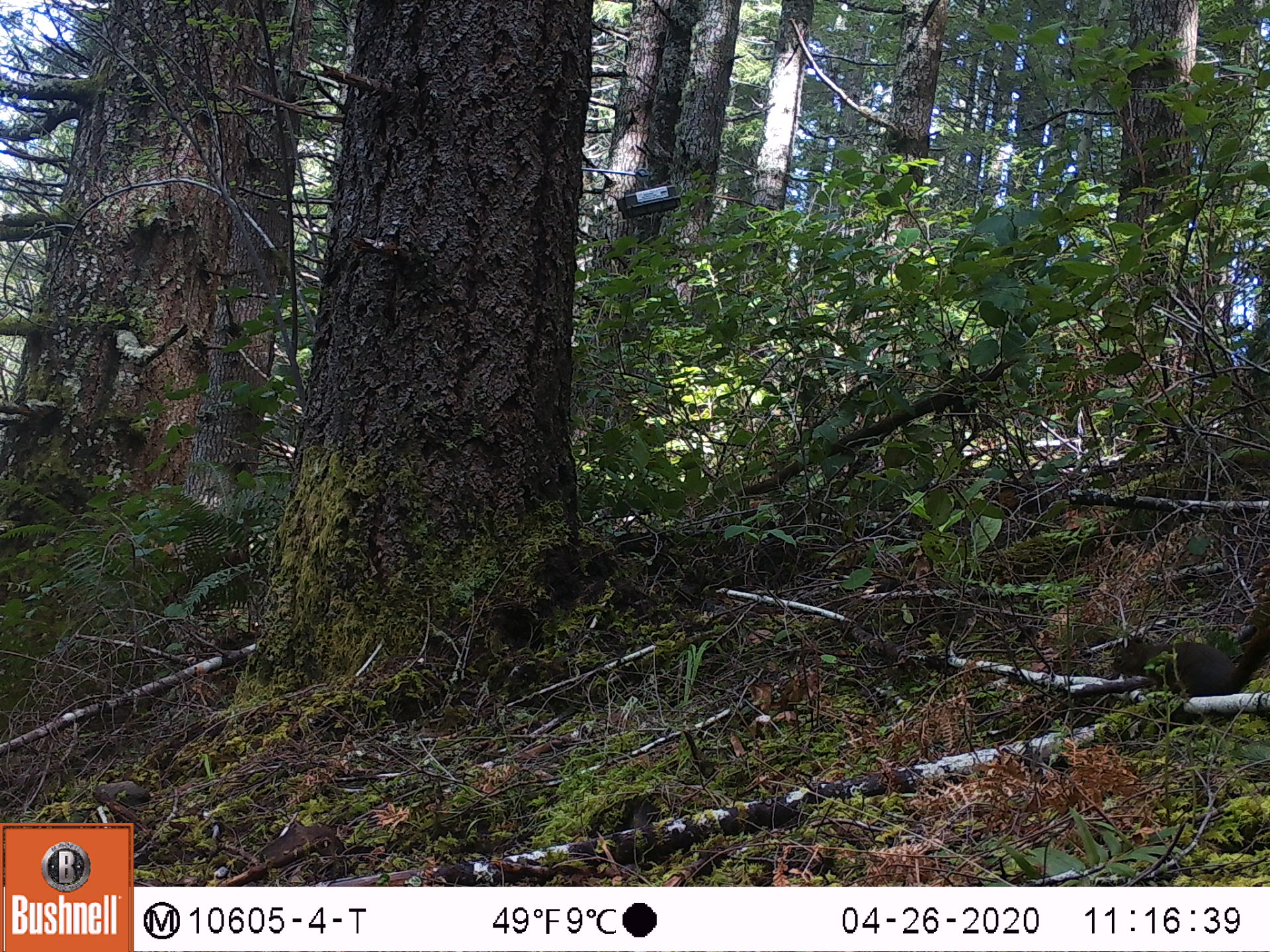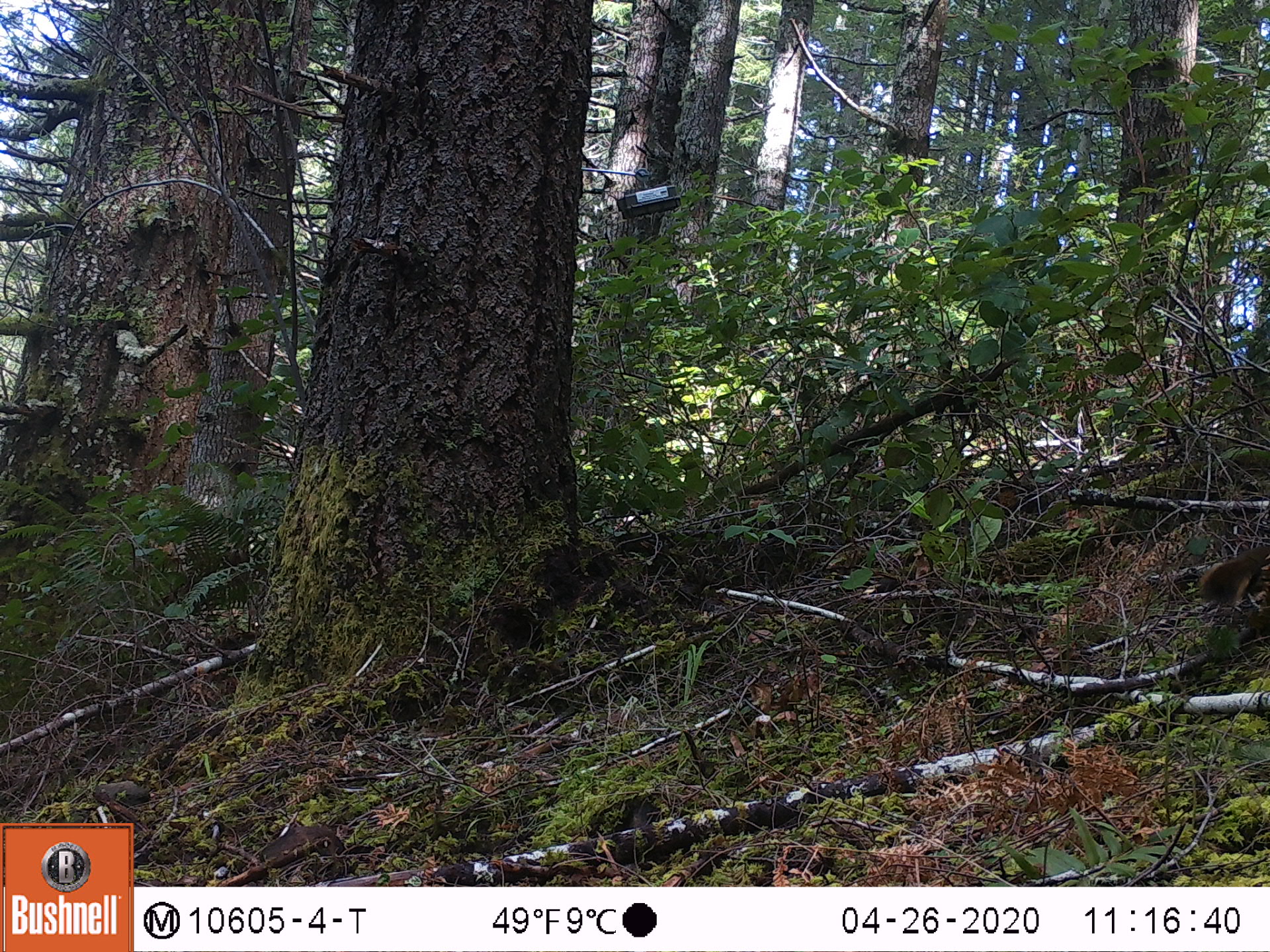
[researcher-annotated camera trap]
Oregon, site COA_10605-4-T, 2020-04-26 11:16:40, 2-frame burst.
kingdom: Animalia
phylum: Chordata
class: Mammalia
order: Rodentia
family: Sciuridae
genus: Tamiasciurus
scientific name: Tamiasciurus douglasii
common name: douglas squirrel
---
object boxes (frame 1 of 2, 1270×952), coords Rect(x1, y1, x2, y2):
douglas squirrel: Rect(1103, 608, 1267, 735)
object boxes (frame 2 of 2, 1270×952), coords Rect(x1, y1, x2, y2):
douglas squirrel: Rect(1190, 541, 1263, 622)